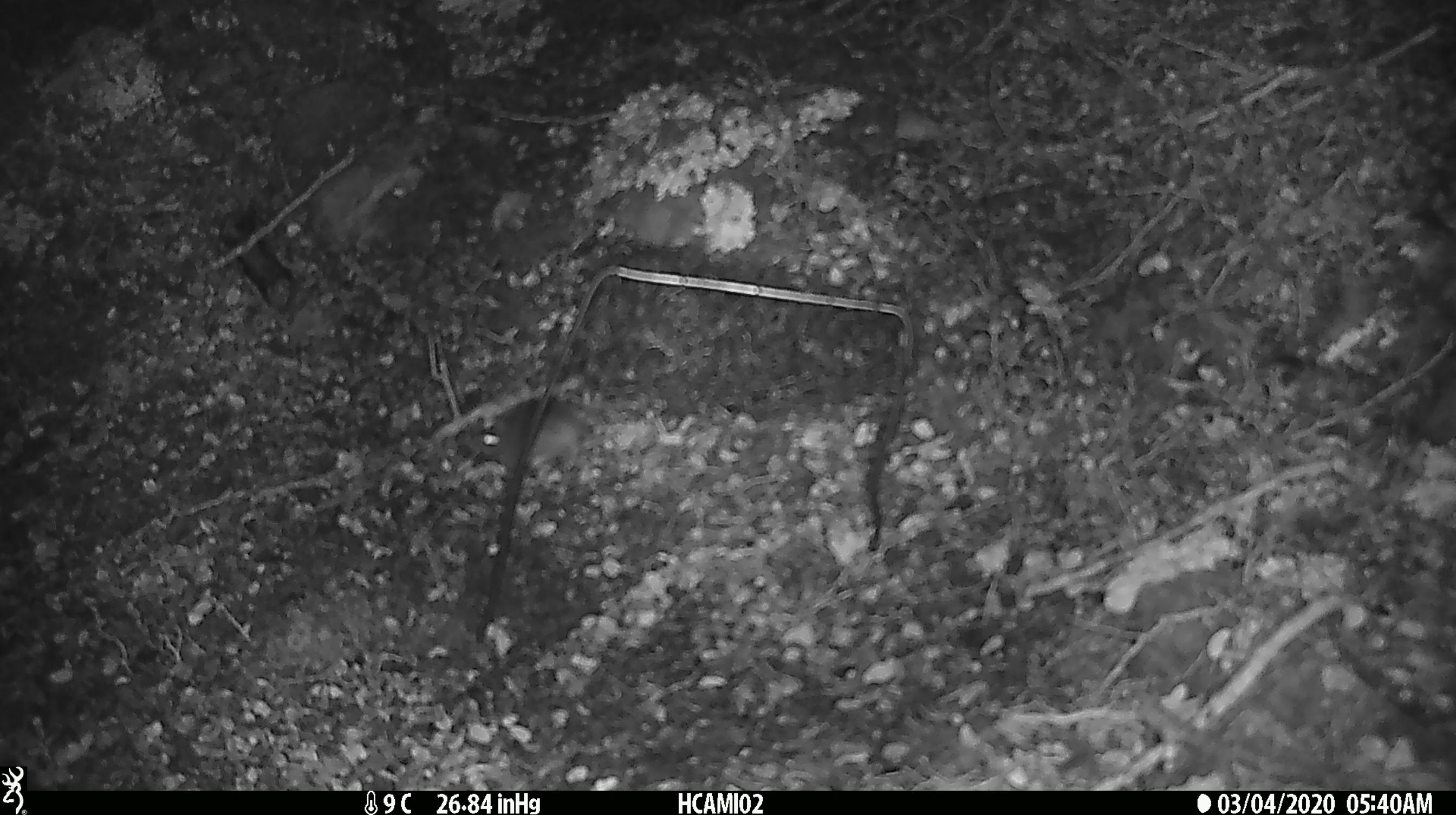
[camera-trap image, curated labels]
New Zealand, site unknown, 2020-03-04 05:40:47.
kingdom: Animalia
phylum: Chordata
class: Mammalia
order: Rodentia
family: Muridae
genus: Mus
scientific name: Mus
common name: mouse